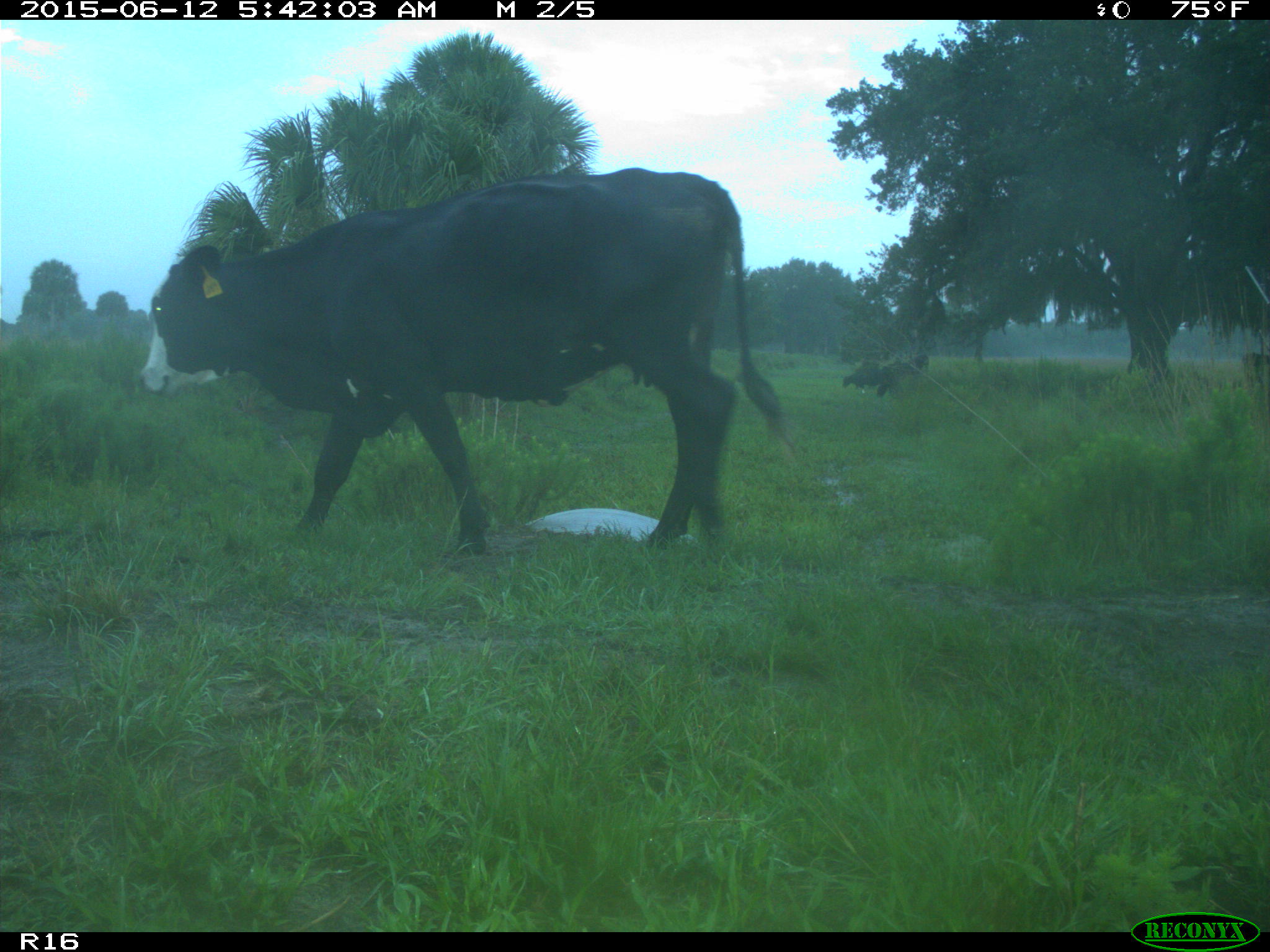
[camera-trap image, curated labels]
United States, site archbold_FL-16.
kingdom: Animalia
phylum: Chordata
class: Mammalia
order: Artiodactyla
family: Bovidae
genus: Bos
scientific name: Bos taurus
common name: domestic cow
Bos taurus (domestic cow).